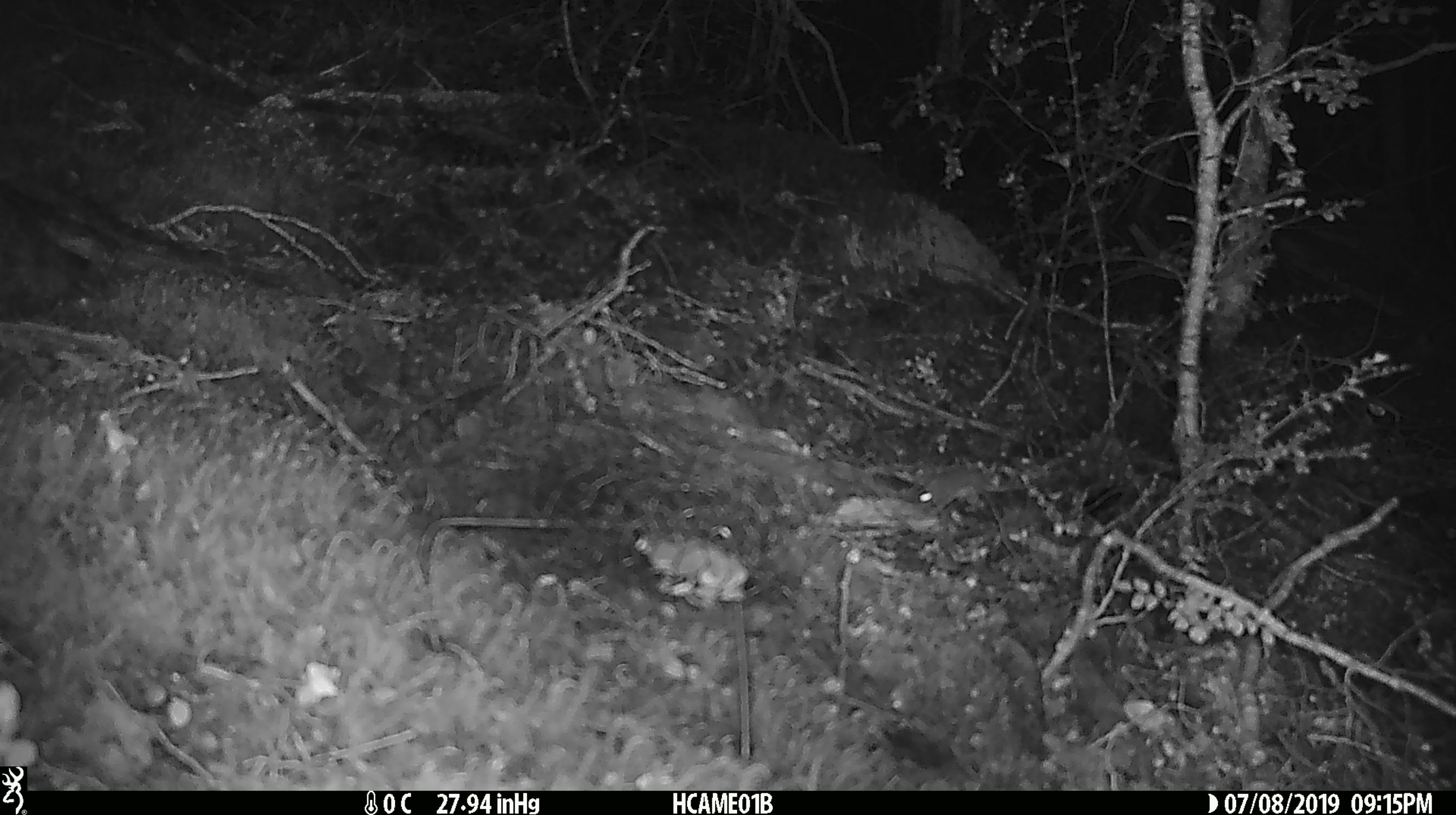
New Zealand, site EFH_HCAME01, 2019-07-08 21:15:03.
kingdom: Animalia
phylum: Chordata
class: Mammalia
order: Rodentia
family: Muridae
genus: Mus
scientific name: Mus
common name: mouse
Mouse (Mus).